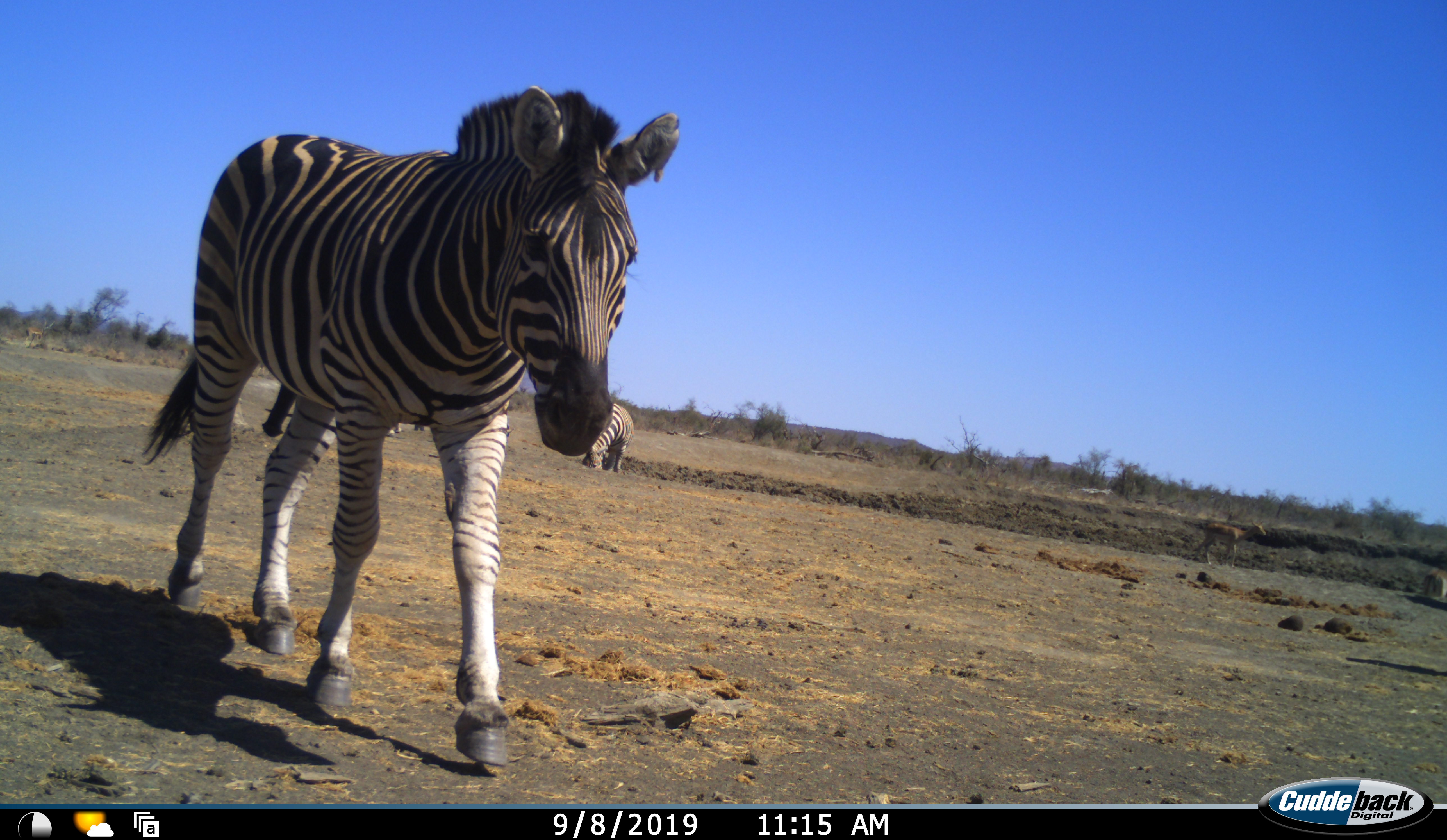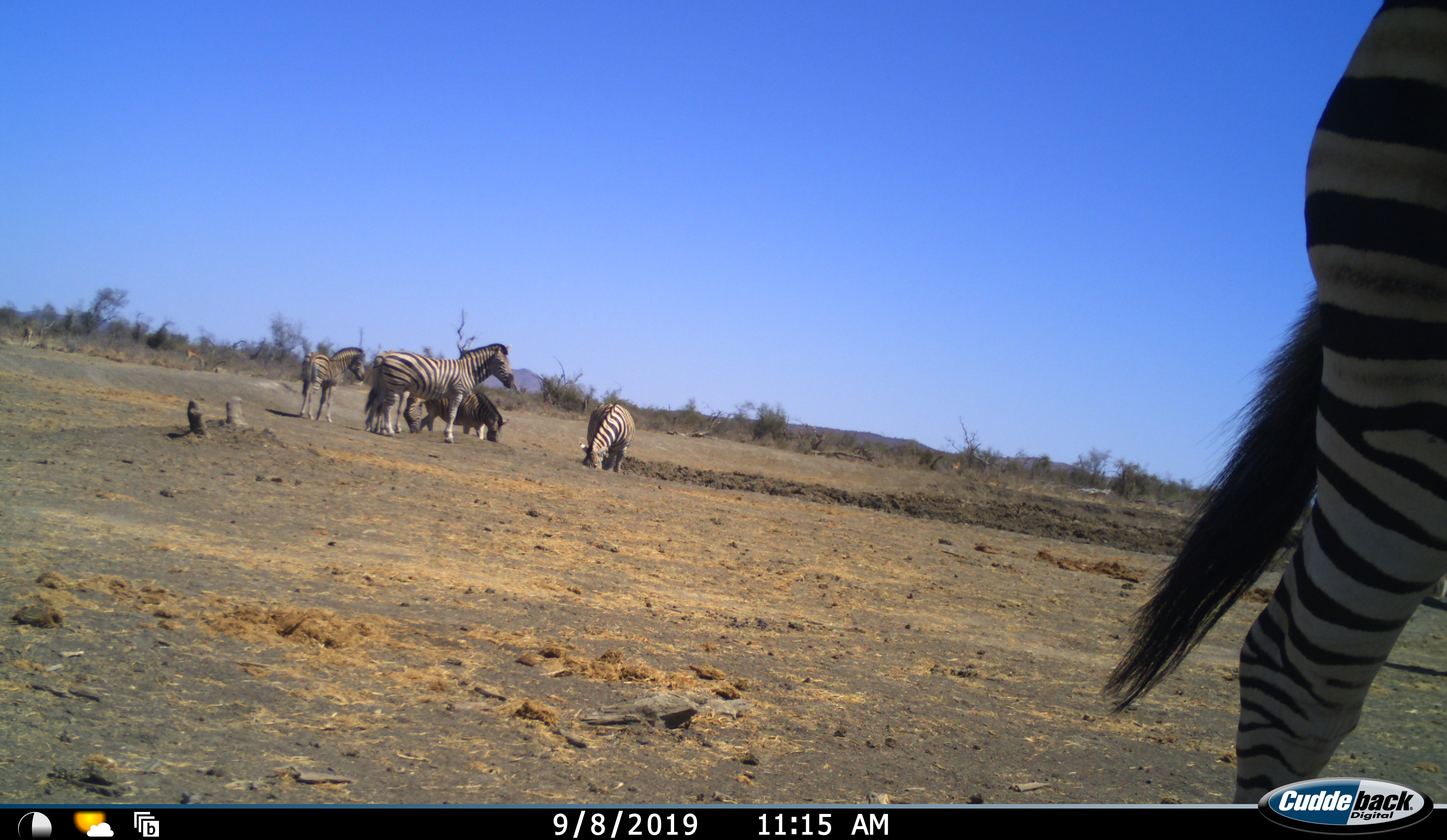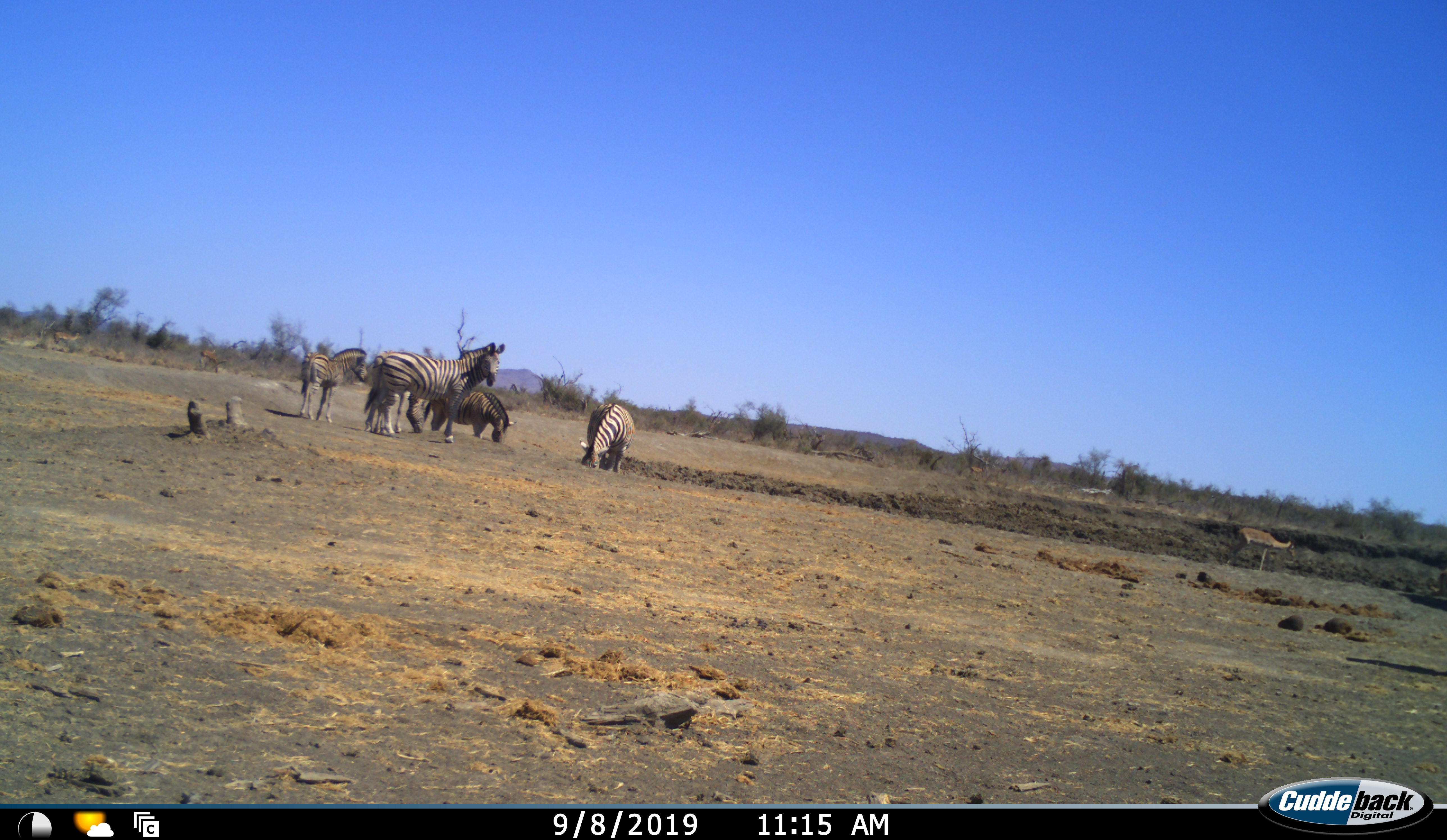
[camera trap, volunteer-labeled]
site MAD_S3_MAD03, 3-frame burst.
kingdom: Animalia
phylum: Chordata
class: Mammalia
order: Artiodactyla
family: Bovidae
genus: Aepyceros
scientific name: Aepyceros melampus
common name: impala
Impala (Aepyceros melampus), count 2. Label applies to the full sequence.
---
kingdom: Animalia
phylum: Chordata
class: Mammalia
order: Perissodactyla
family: Equidae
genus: Equus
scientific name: Equus quagga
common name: plains zebra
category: zebraplains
Zebraplains (plains zebra) (Equus quagga), count 6. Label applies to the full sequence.